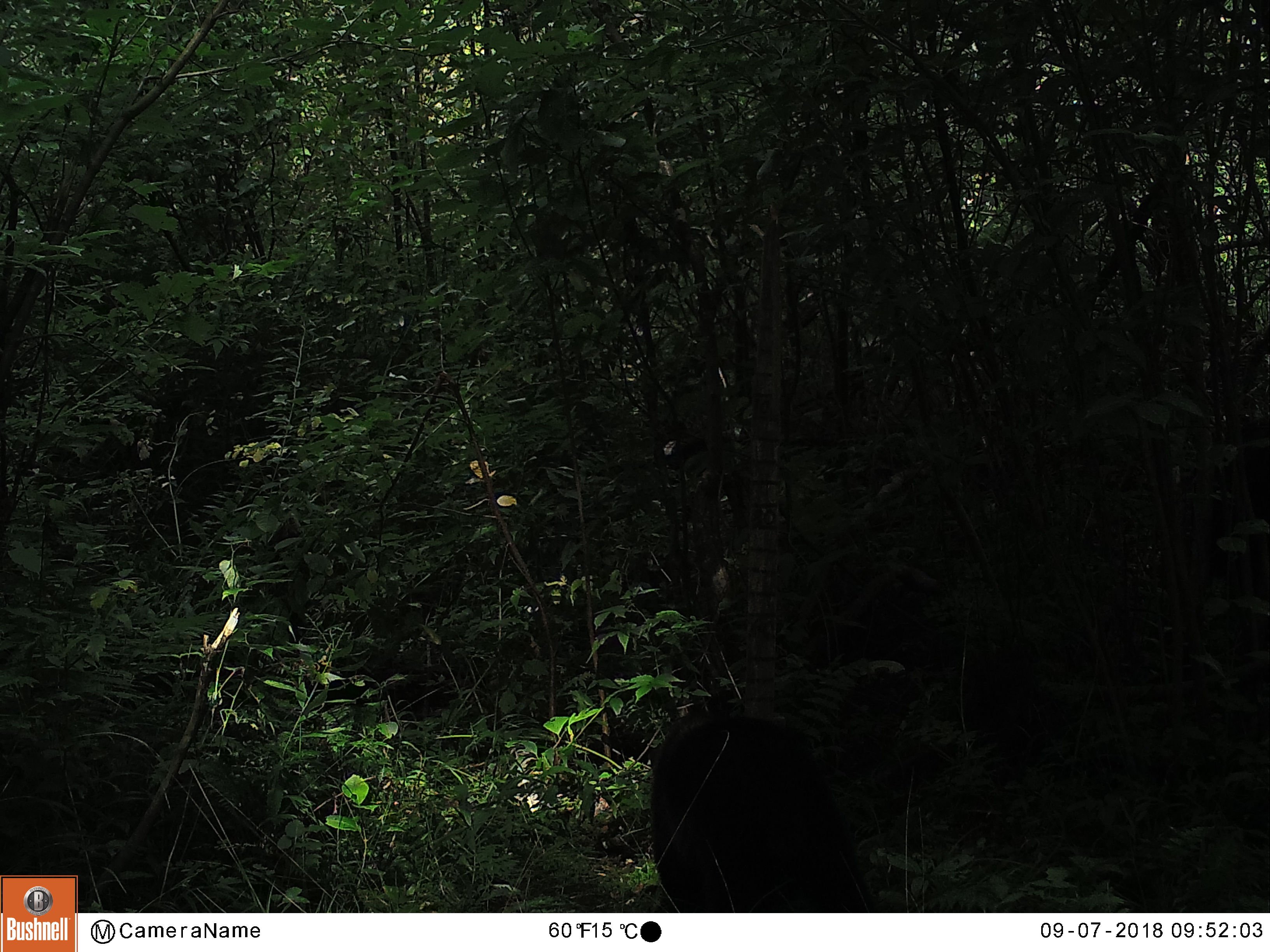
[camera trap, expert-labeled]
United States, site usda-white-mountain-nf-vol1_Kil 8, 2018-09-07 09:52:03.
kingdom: Animalia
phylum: Chordata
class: Mammalia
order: Carnivora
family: Ursidae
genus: Ursus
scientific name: Ursus americanus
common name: black bear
Black bear (Ursus americanus).